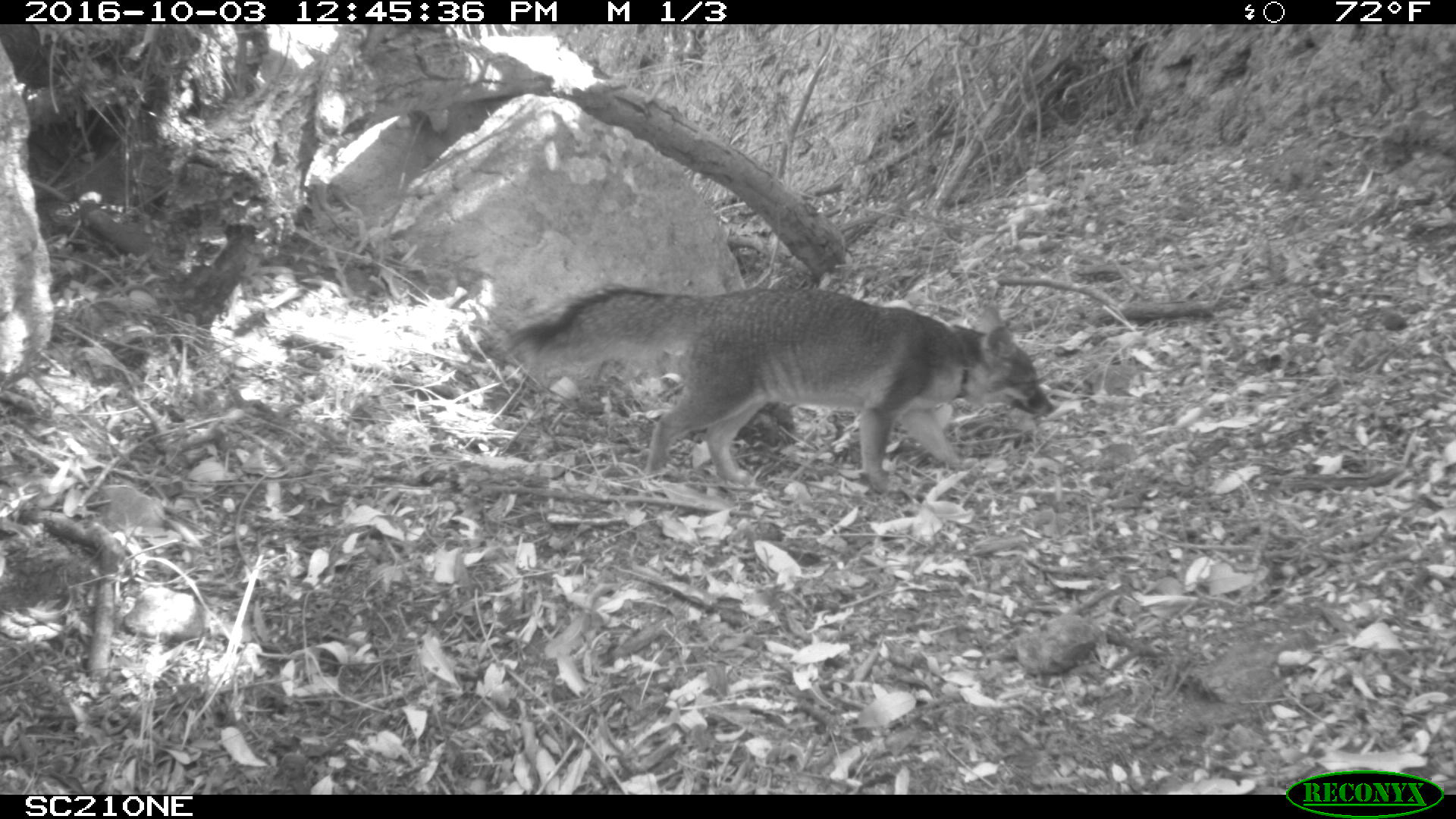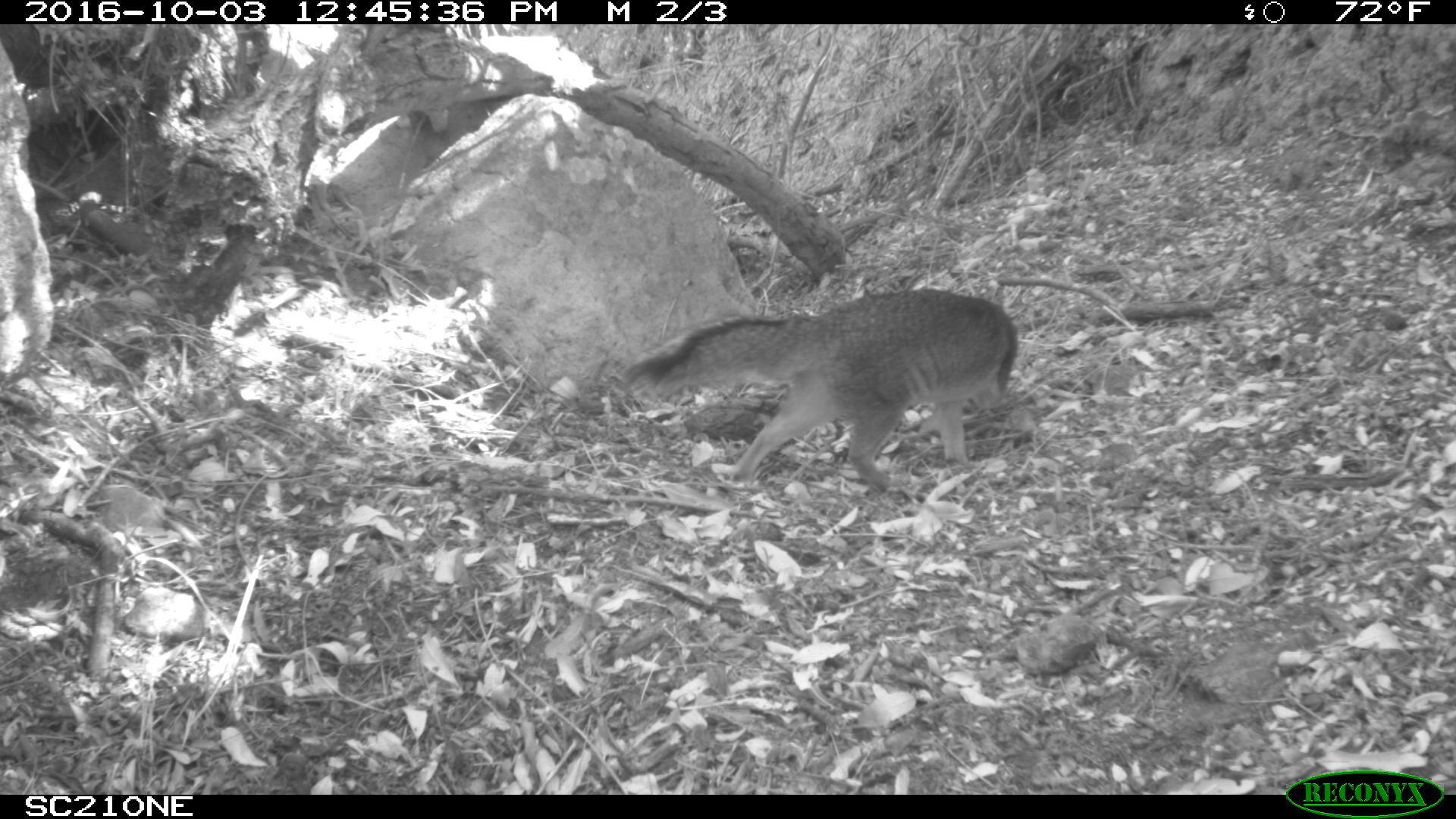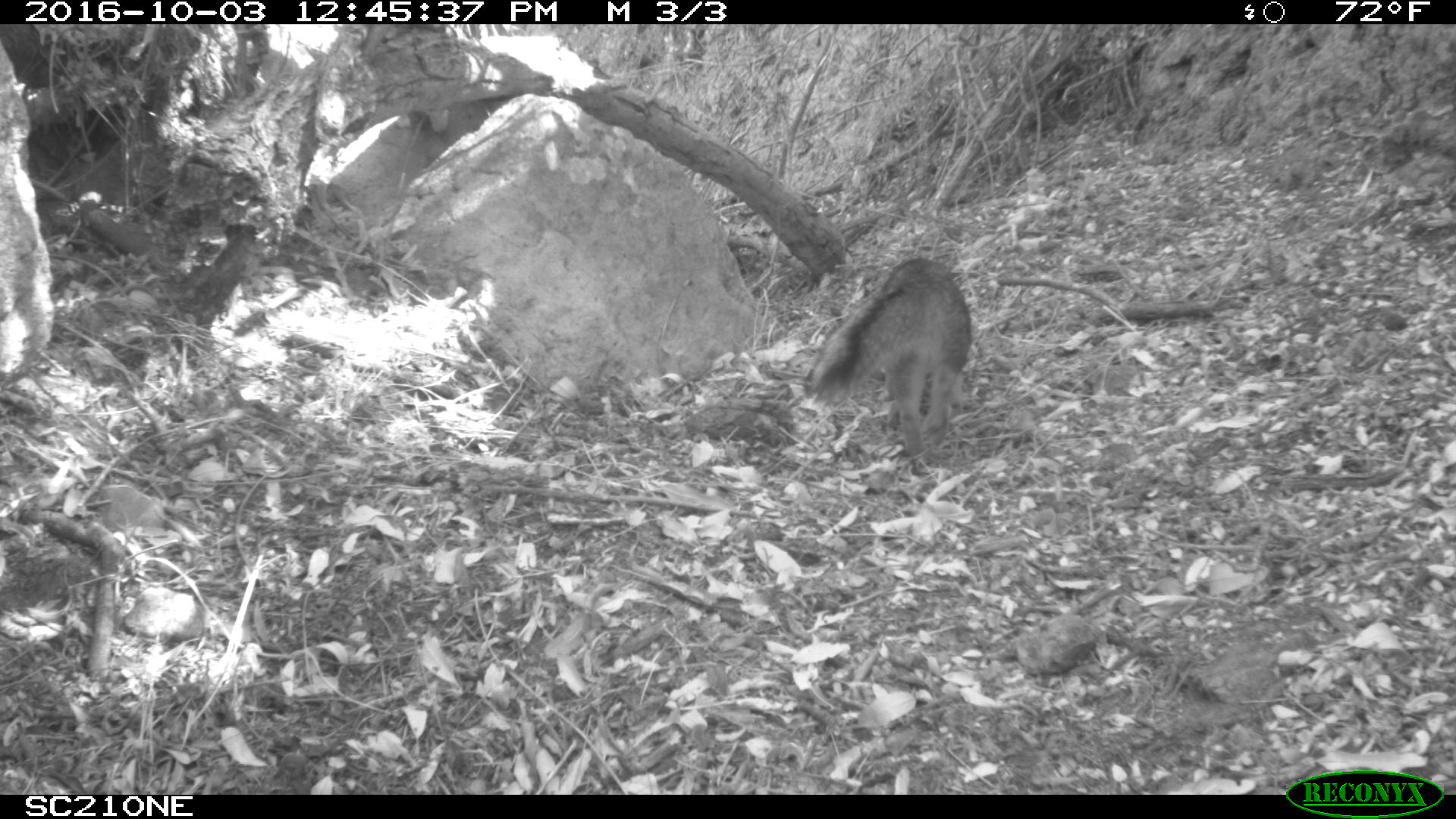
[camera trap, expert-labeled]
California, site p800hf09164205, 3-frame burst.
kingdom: Animalia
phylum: Chordata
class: Mammalia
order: Carnivora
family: Canidae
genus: Urocyon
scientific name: Urocyon littoralis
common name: island fox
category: fox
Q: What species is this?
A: Fox (island fox) (Urocyon littoralis).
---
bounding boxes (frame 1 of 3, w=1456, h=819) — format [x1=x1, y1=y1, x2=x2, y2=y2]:
fox: [x1=501, y1=285, x2=1060, y2=493]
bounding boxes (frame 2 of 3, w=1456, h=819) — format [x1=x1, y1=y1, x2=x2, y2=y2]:
fox: [x1=620, y1=288, x2=1017, y2=494]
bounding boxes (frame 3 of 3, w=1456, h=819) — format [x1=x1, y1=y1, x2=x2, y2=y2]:
fox: [x1=809, y1=259, x2=971, y2=456]